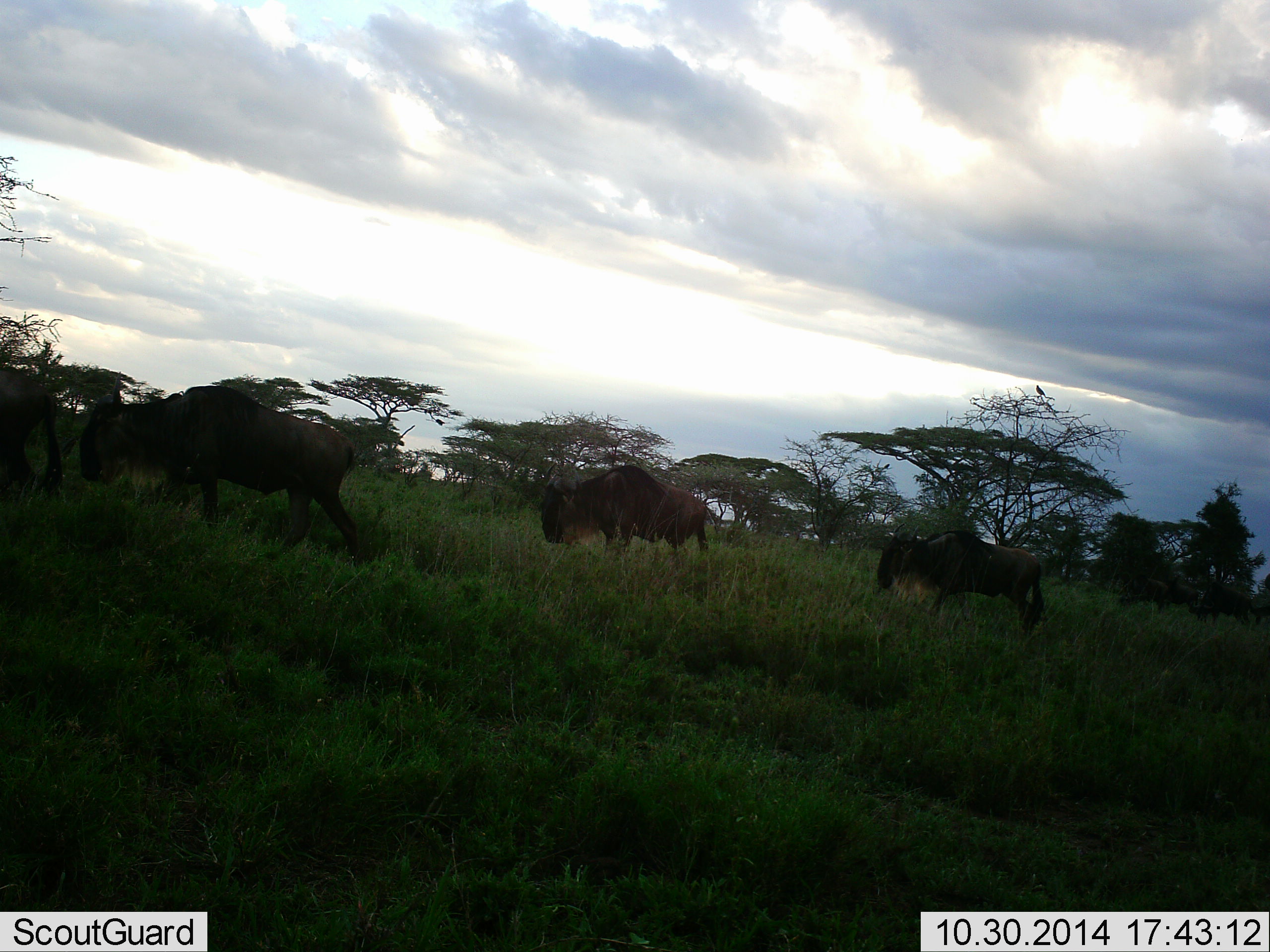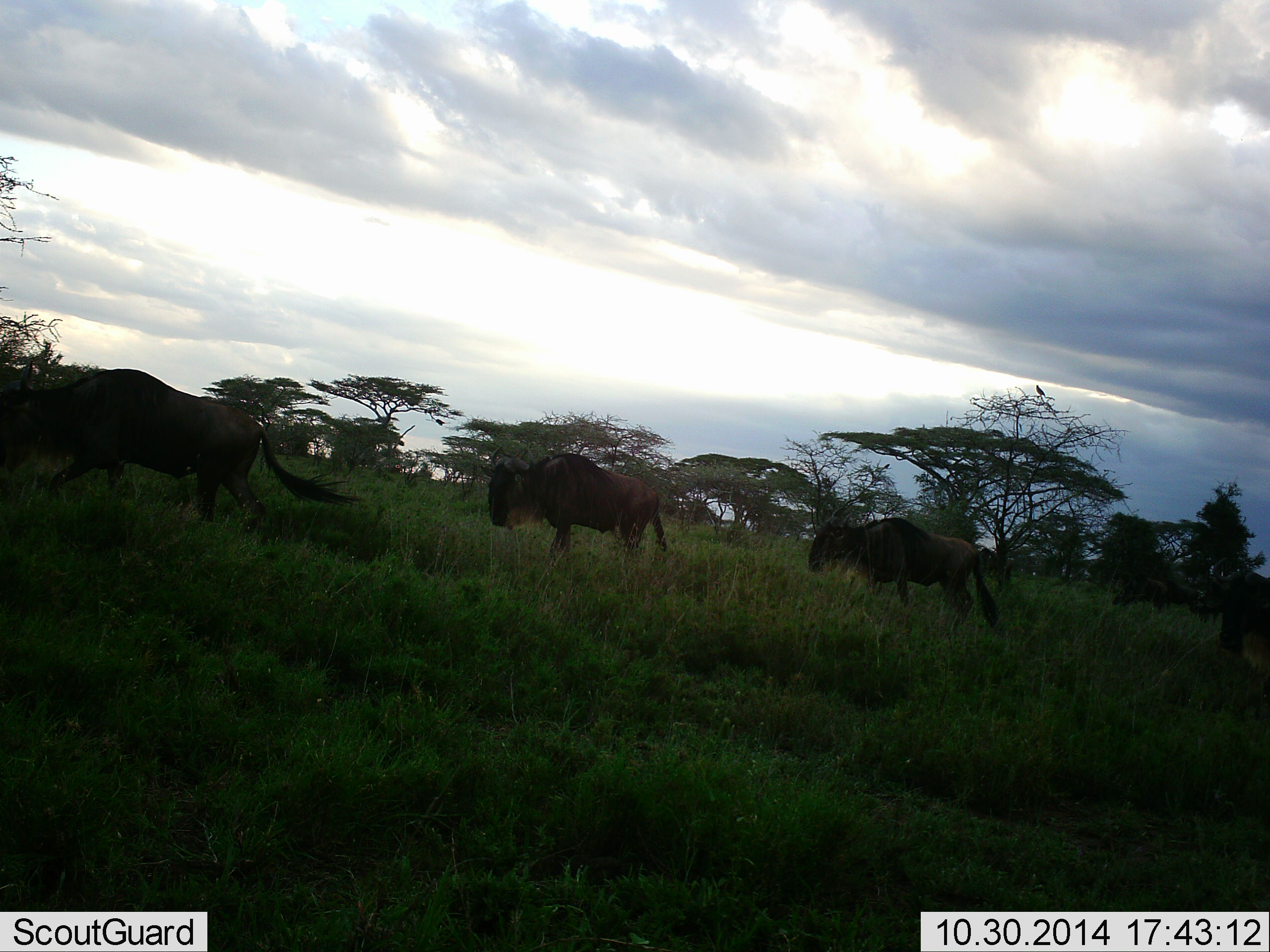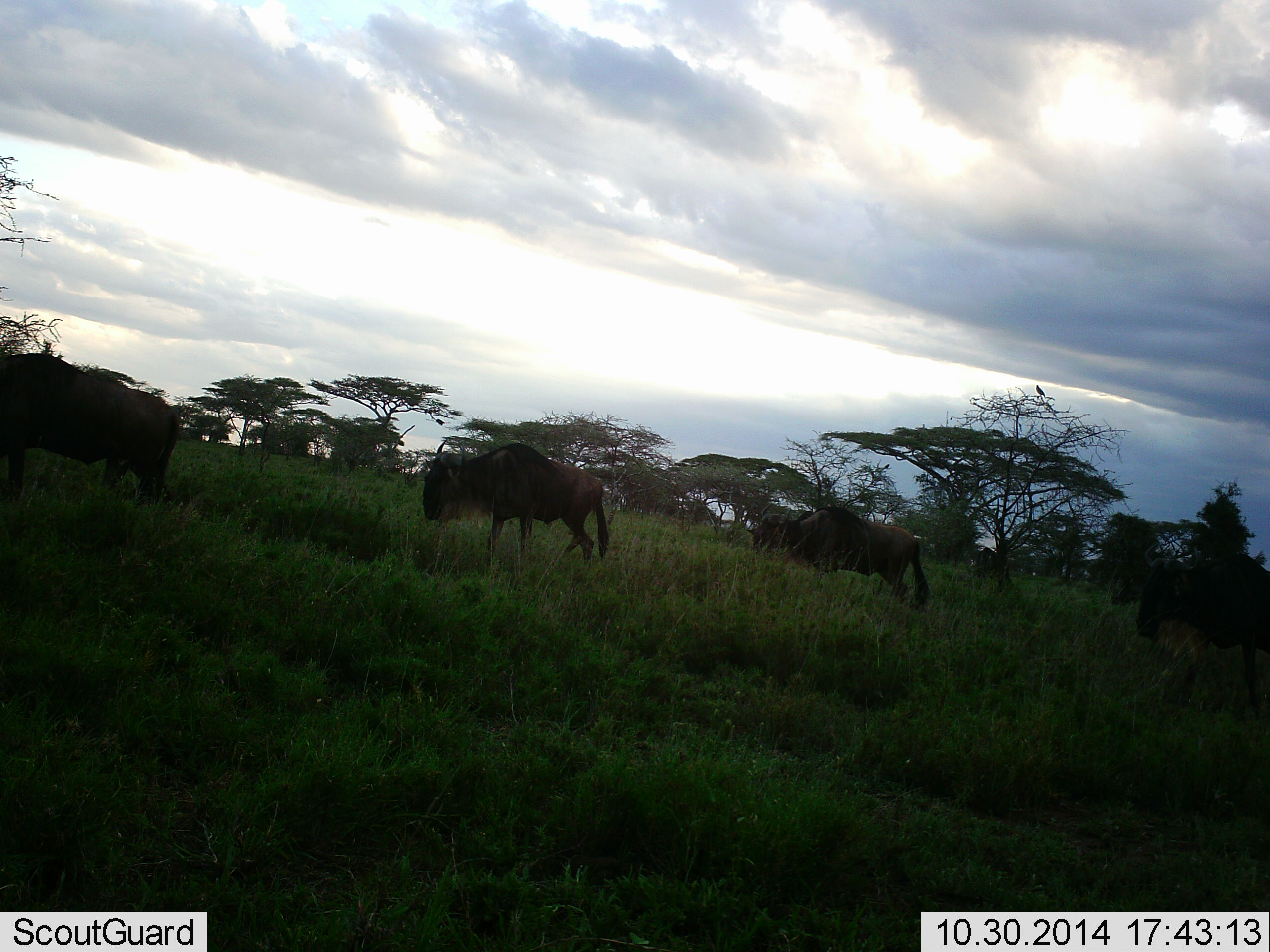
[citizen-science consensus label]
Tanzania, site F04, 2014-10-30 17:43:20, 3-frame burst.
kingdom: Animalia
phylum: Chordata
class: Mammalia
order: Artiodactyla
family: Bovidae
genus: Connochaetes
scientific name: Connochaetes taurinus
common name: blue wildebeest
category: wildebeest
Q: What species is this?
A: Wildebeest (blue wildebeest) (Connochaetes taurinus).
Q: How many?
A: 5.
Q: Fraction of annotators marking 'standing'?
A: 0%.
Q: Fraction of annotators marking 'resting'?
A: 0%.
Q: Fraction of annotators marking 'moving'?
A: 100%.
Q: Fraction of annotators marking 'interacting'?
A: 0%.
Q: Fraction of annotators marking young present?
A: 0%.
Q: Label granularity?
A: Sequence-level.